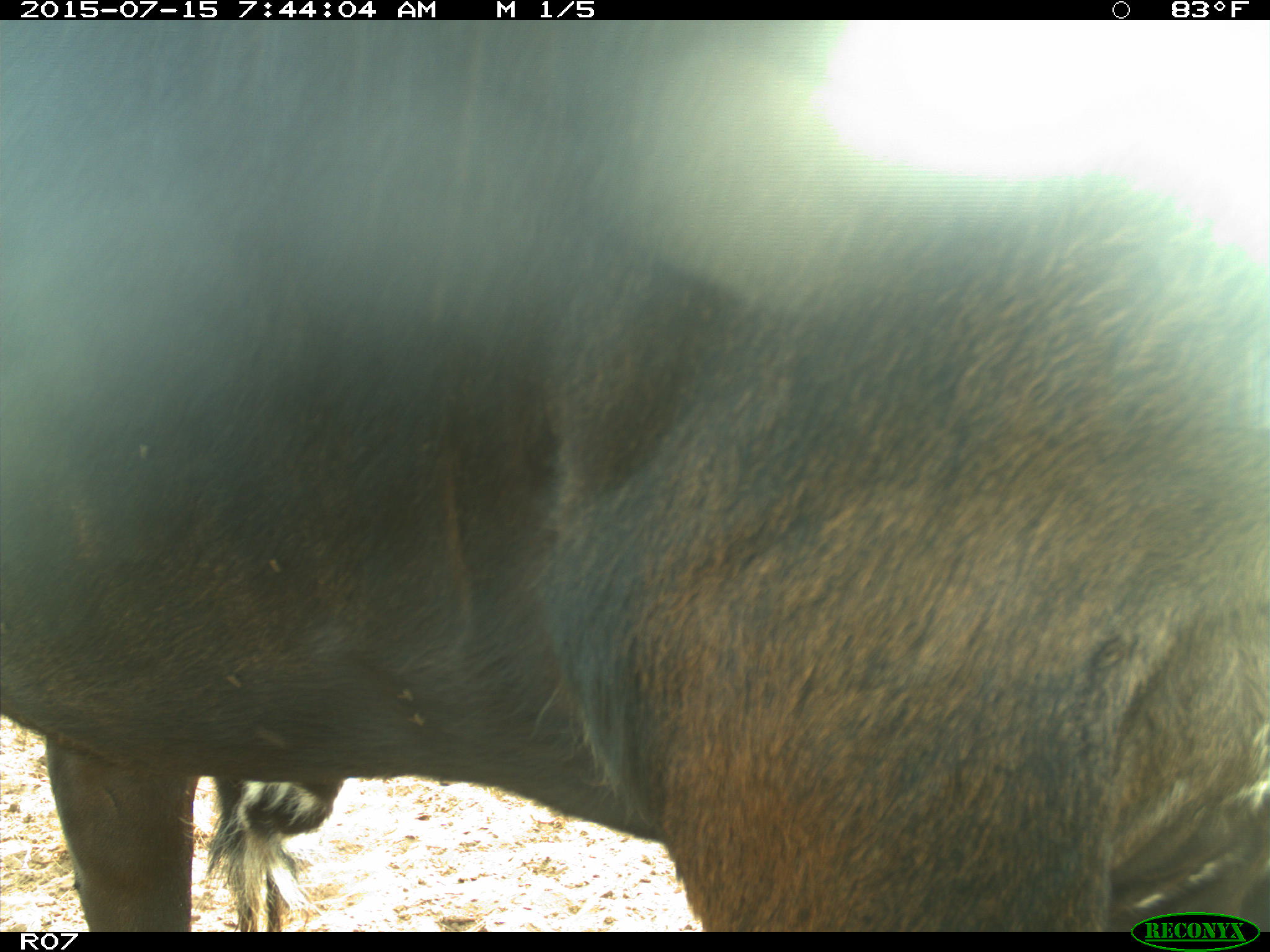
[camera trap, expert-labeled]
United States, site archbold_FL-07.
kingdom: Animalia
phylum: Chordata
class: Mammalia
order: Artiodactyla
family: Bovidae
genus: Bos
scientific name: Bos taurus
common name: domestic cow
Bos taurus (domestic cow).